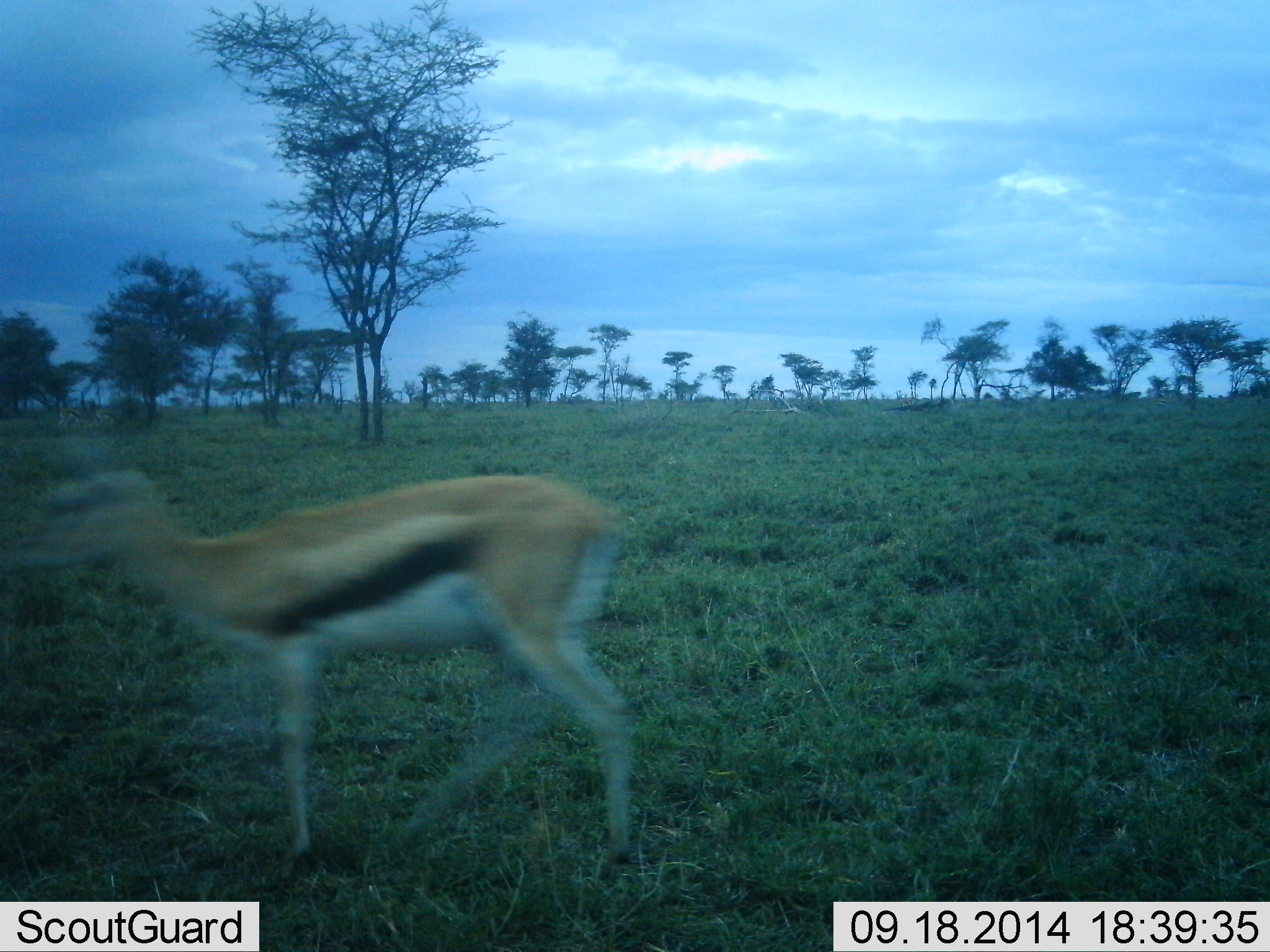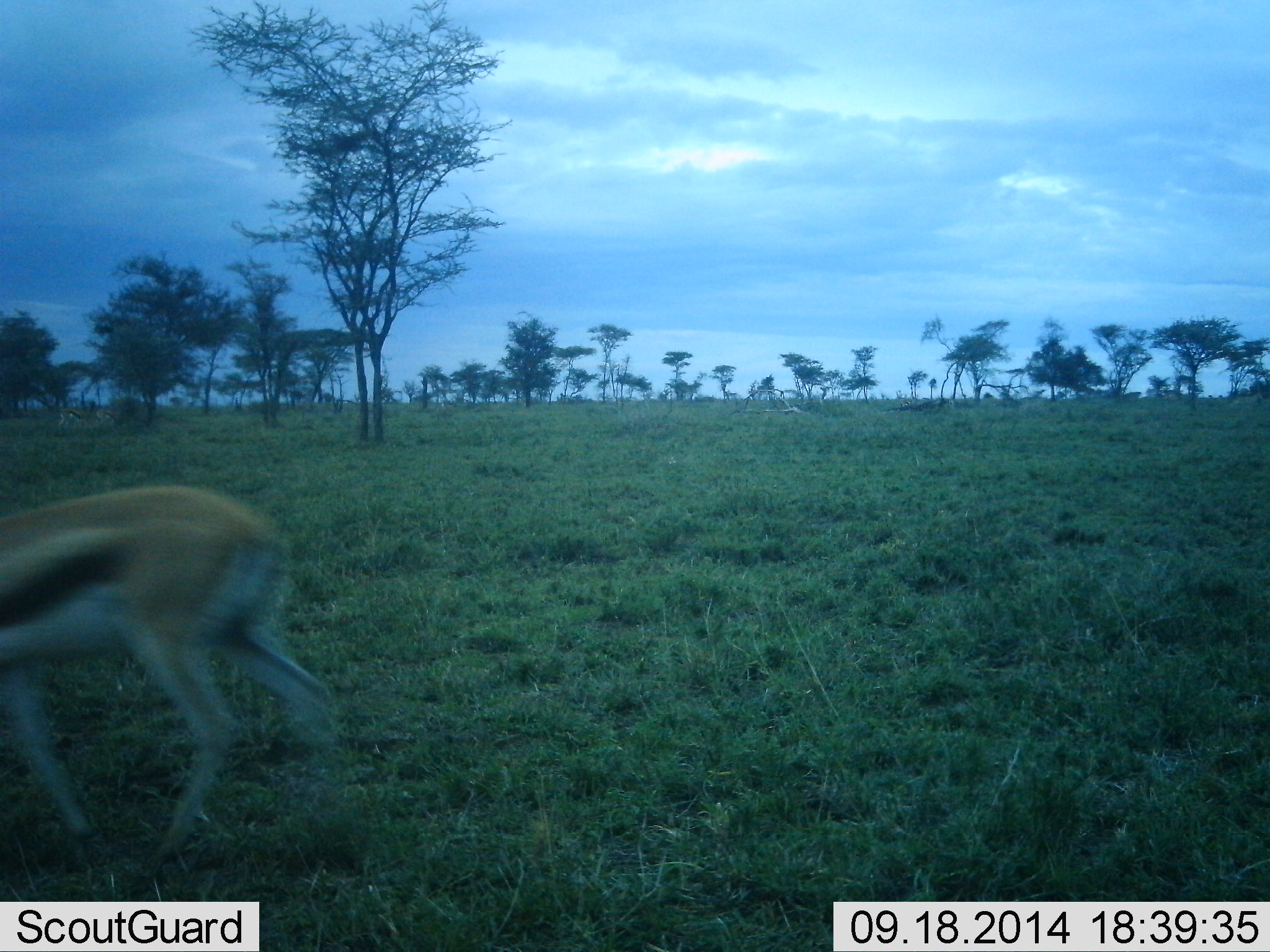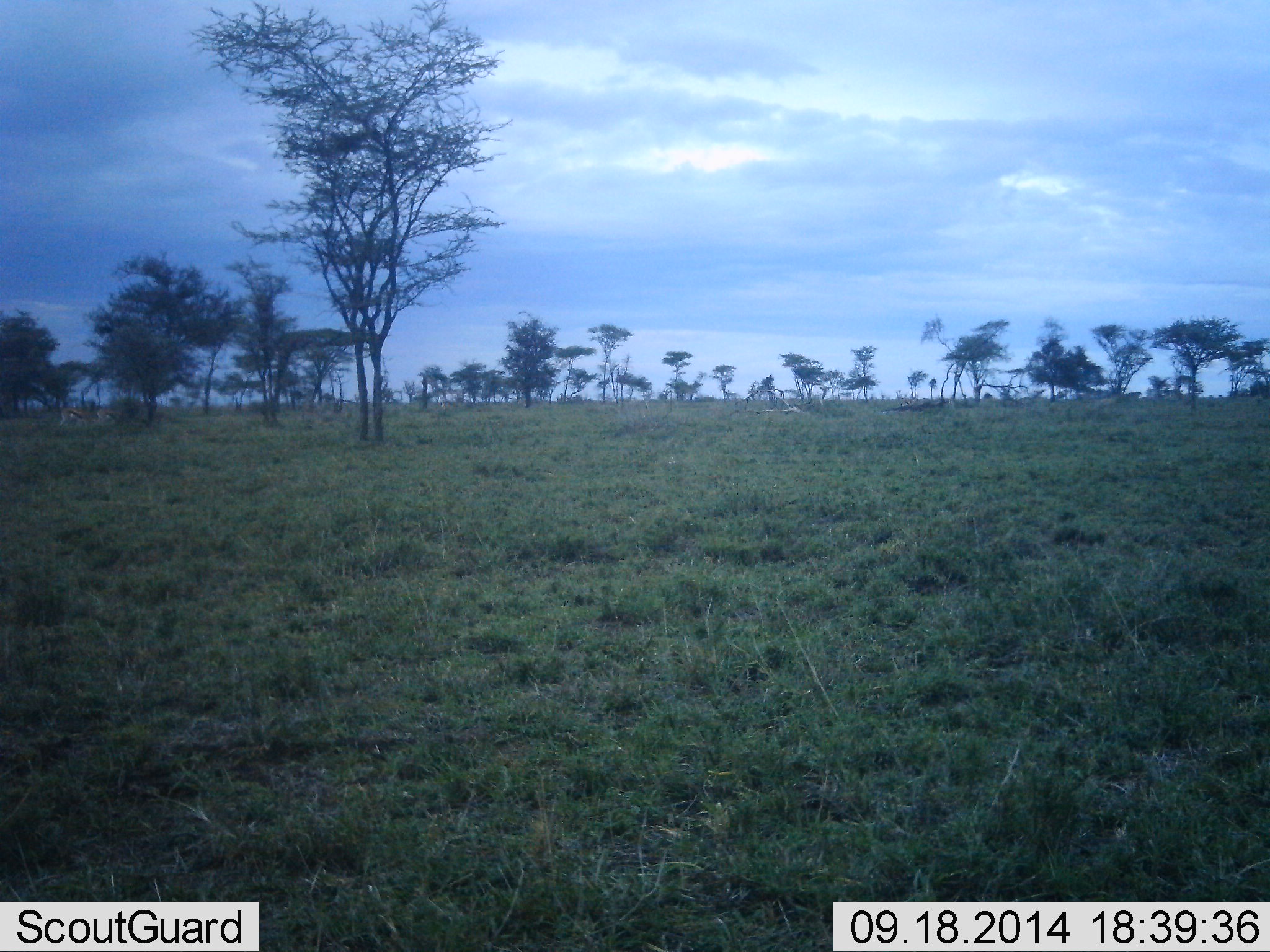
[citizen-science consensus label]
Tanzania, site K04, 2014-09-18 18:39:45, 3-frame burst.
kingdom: Animalia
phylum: Chordata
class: Mammalia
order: Artiodactyla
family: Bovidae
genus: Eudorcas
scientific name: Eudorcas thomsonii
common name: thomson's gazelle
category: gazellethomsons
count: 1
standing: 0%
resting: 0%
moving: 100%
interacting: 0%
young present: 0%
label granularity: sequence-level